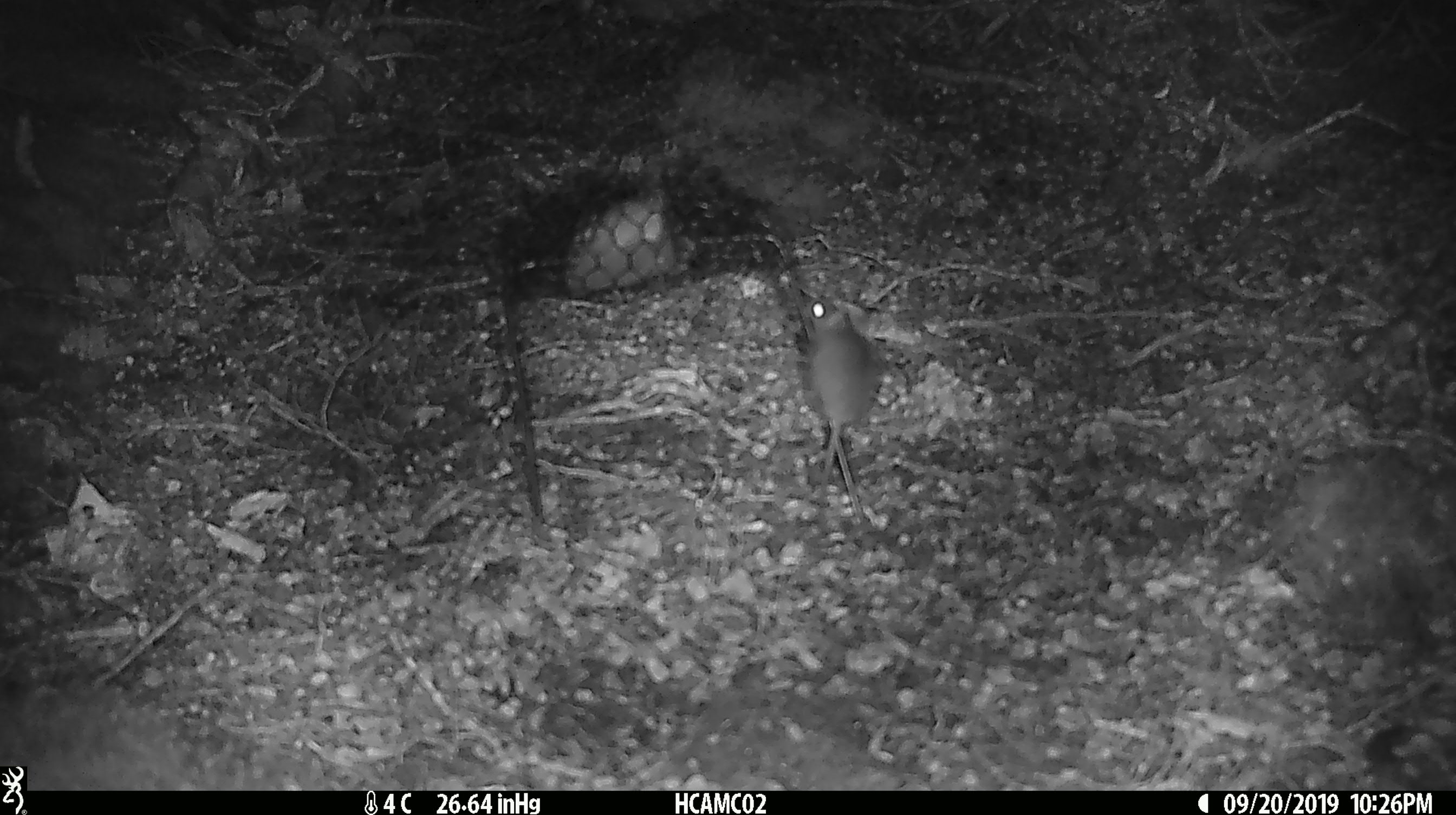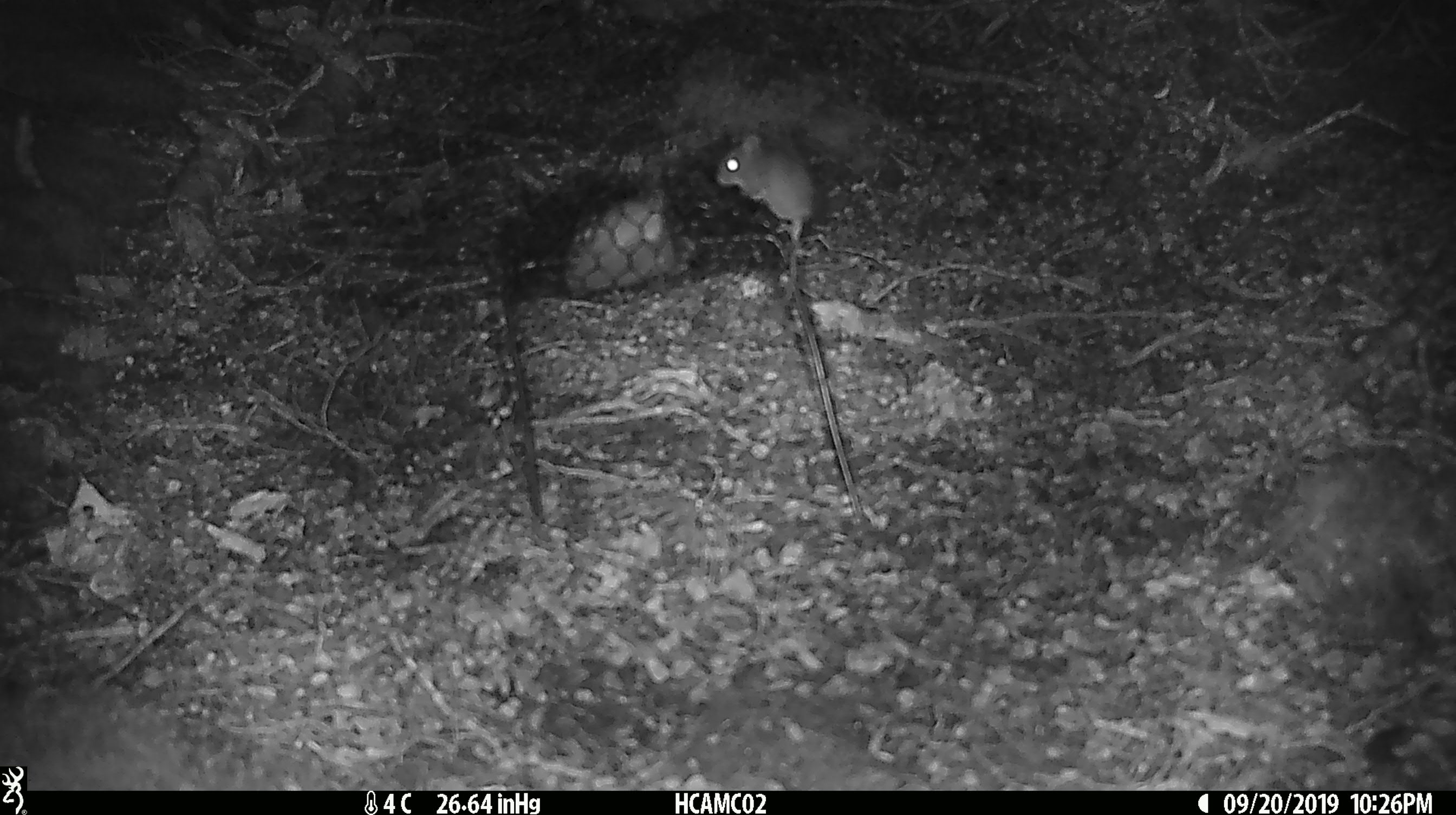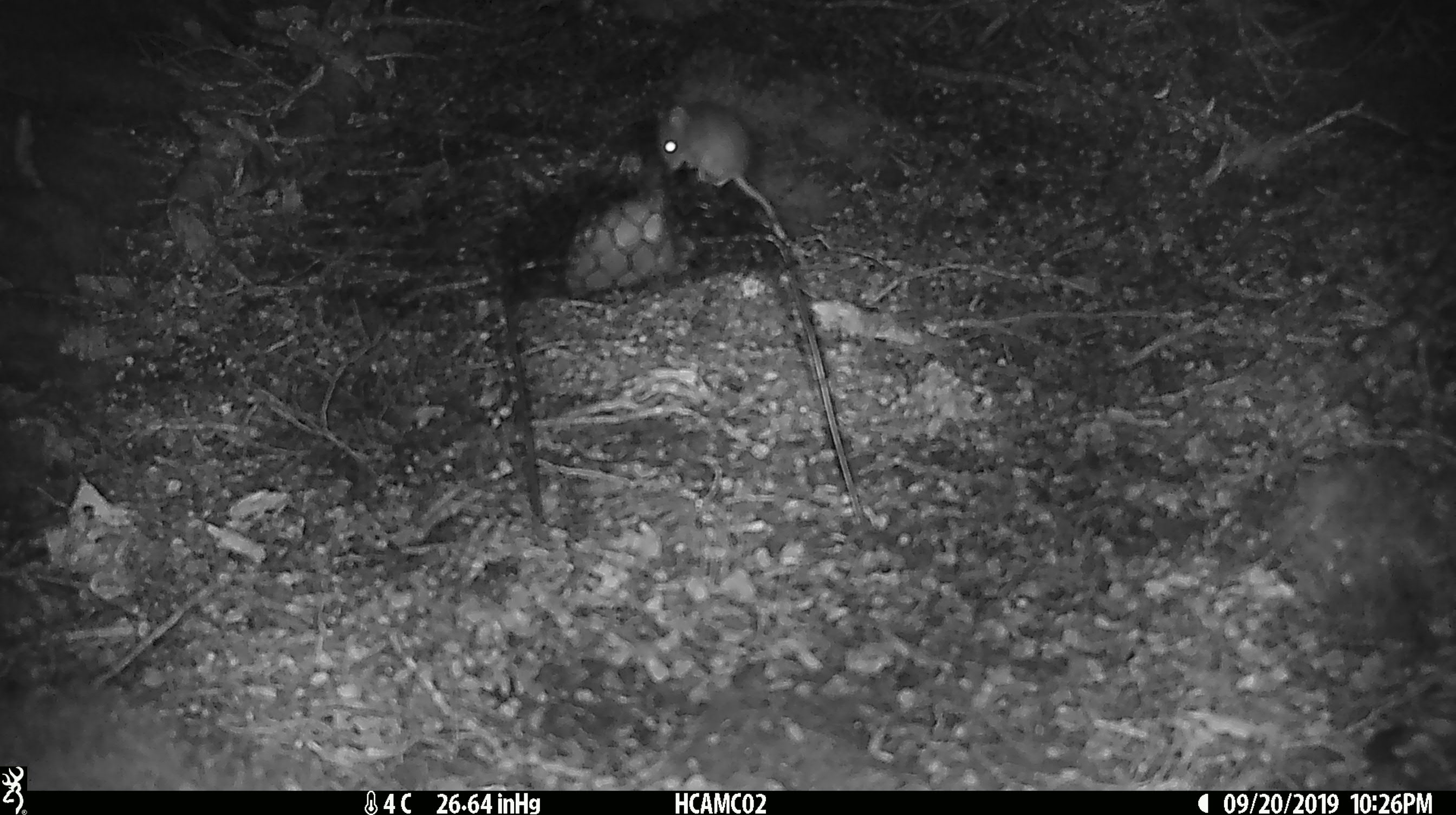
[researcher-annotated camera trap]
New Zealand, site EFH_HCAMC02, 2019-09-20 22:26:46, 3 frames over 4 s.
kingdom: Animalia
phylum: Chordata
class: Mammalia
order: Rodentia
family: Muridae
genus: Mus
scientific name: Mus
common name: mouse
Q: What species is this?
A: Mouse (Mus).